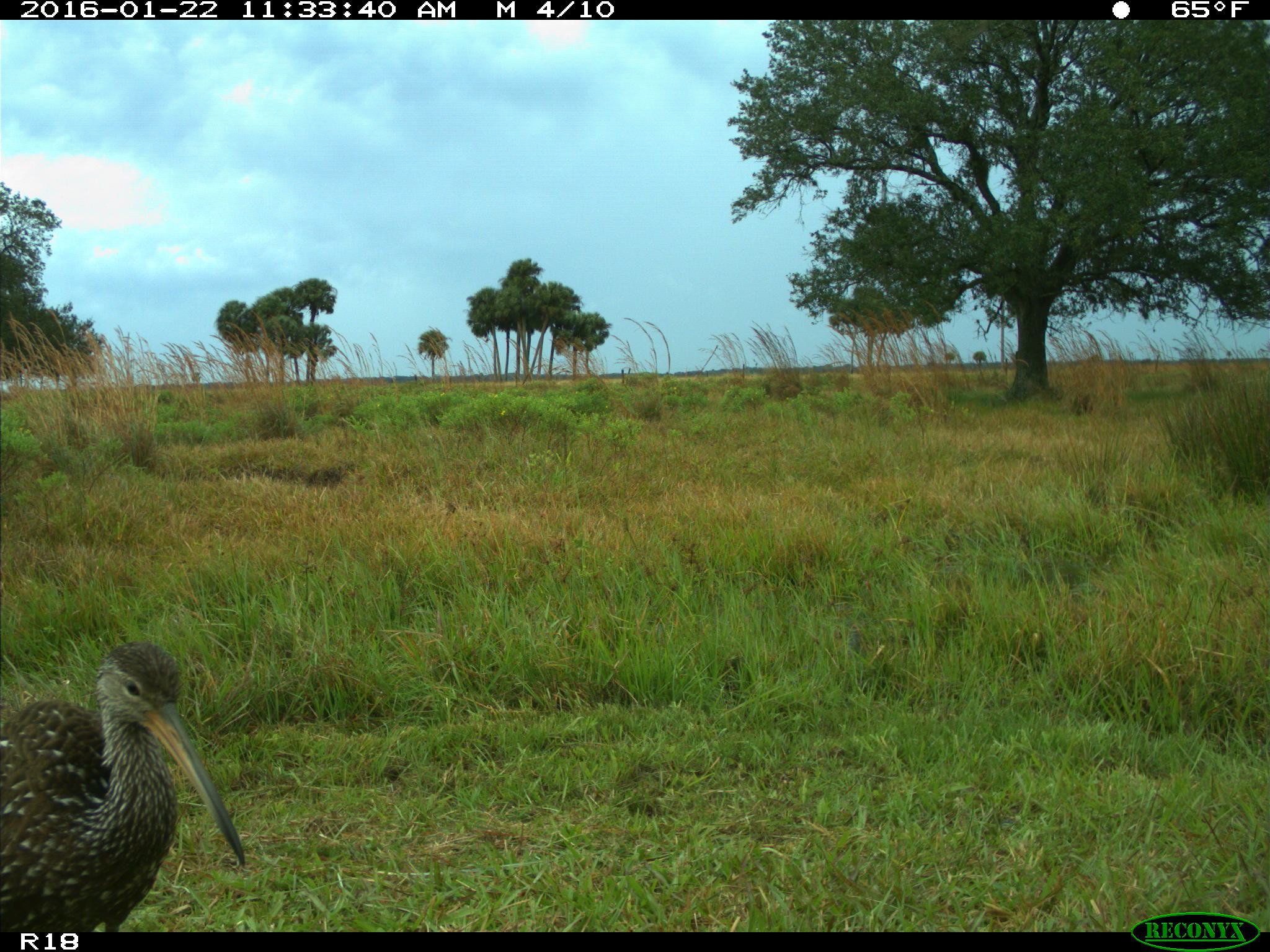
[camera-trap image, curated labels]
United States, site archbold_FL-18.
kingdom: Animalia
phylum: Chordata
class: Aves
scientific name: Aves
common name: birds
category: unidentified bird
Unidentified bird (birds) (Aves).